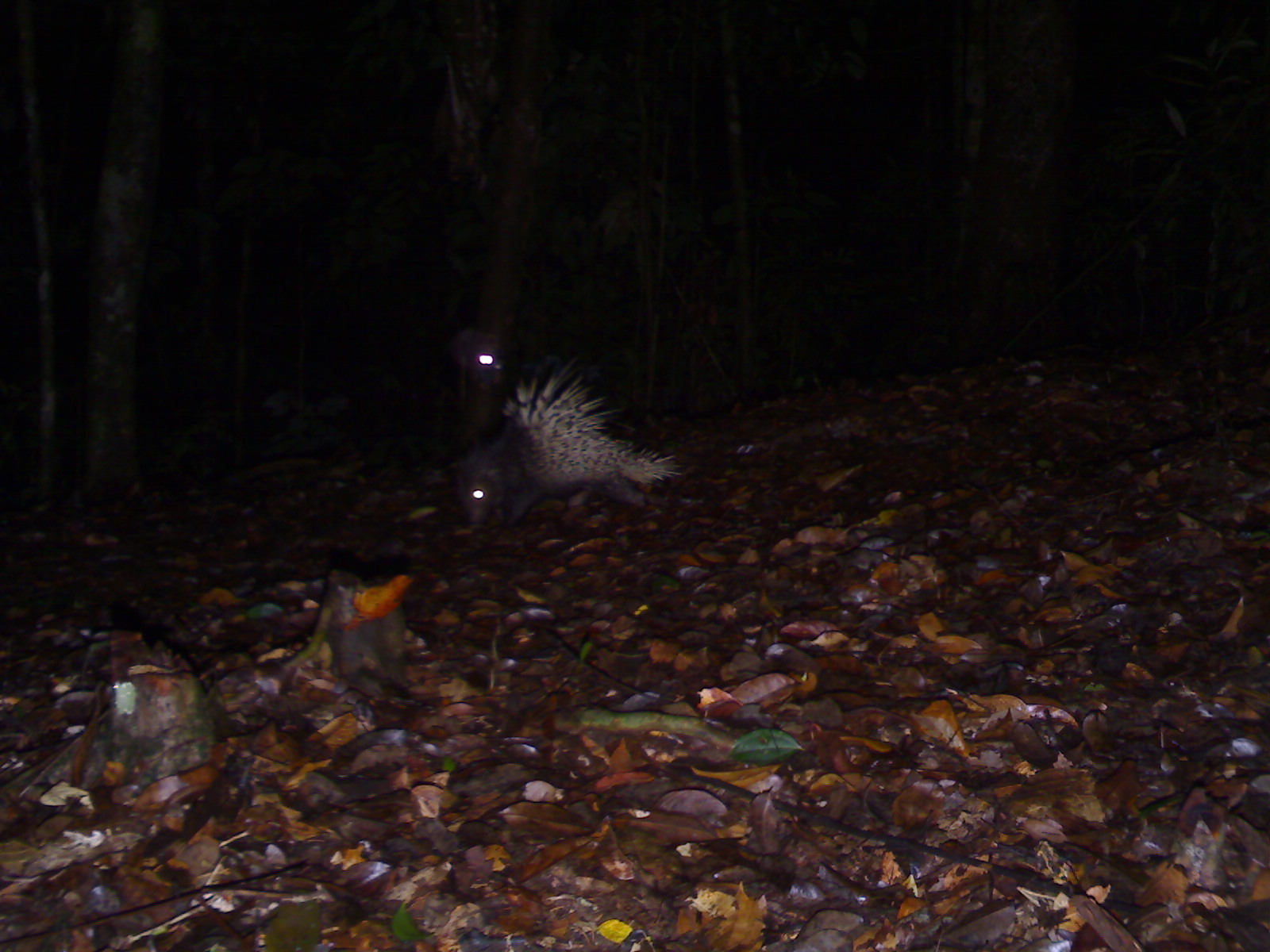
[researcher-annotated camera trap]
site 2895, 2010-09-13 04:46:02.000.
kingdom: Animalia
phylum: Chordata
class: Mammalia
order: Rodentia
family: Hystricidae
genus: Hystrix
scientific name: Hystrix brachyura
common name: east asian porcupine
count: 1